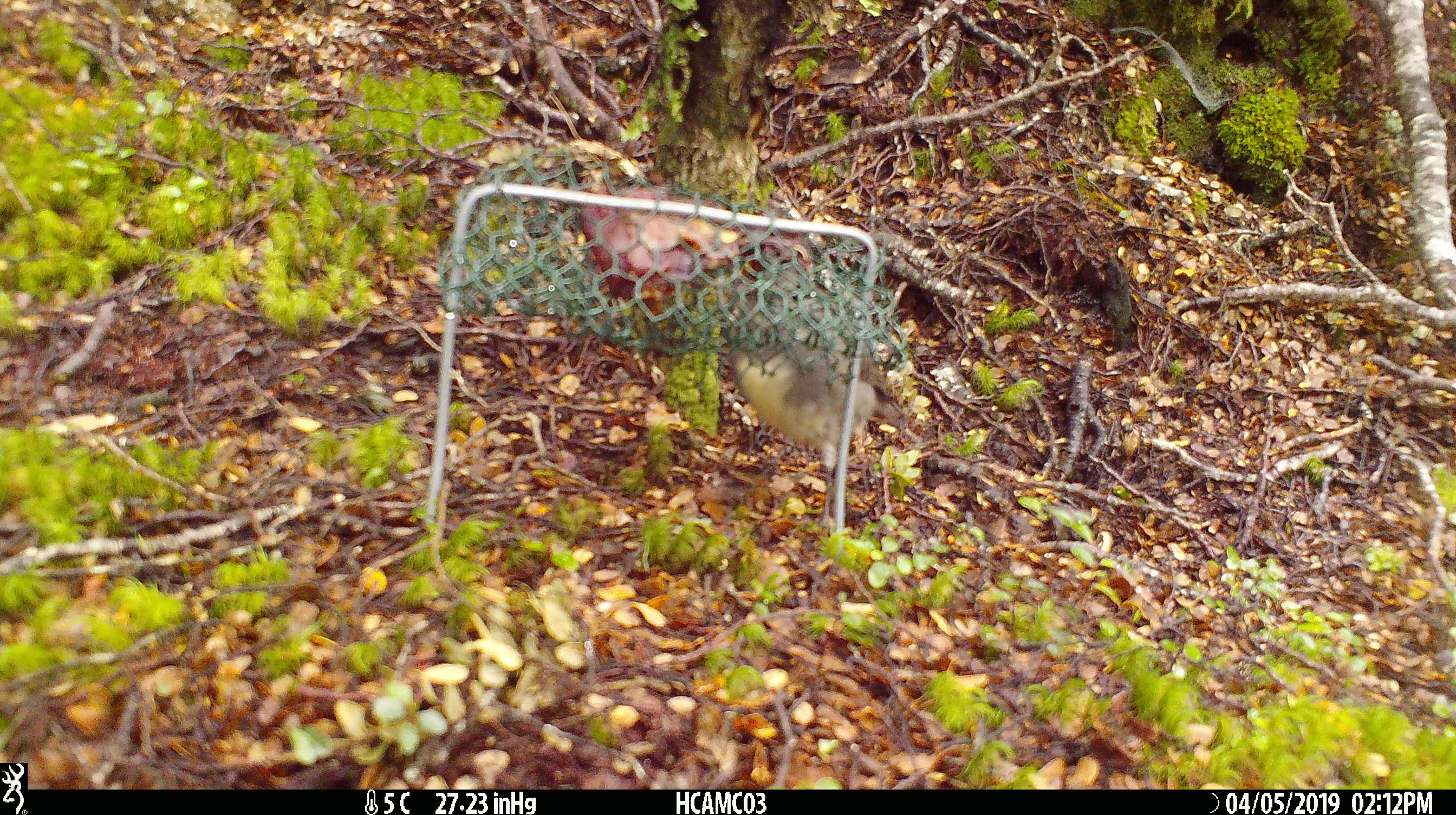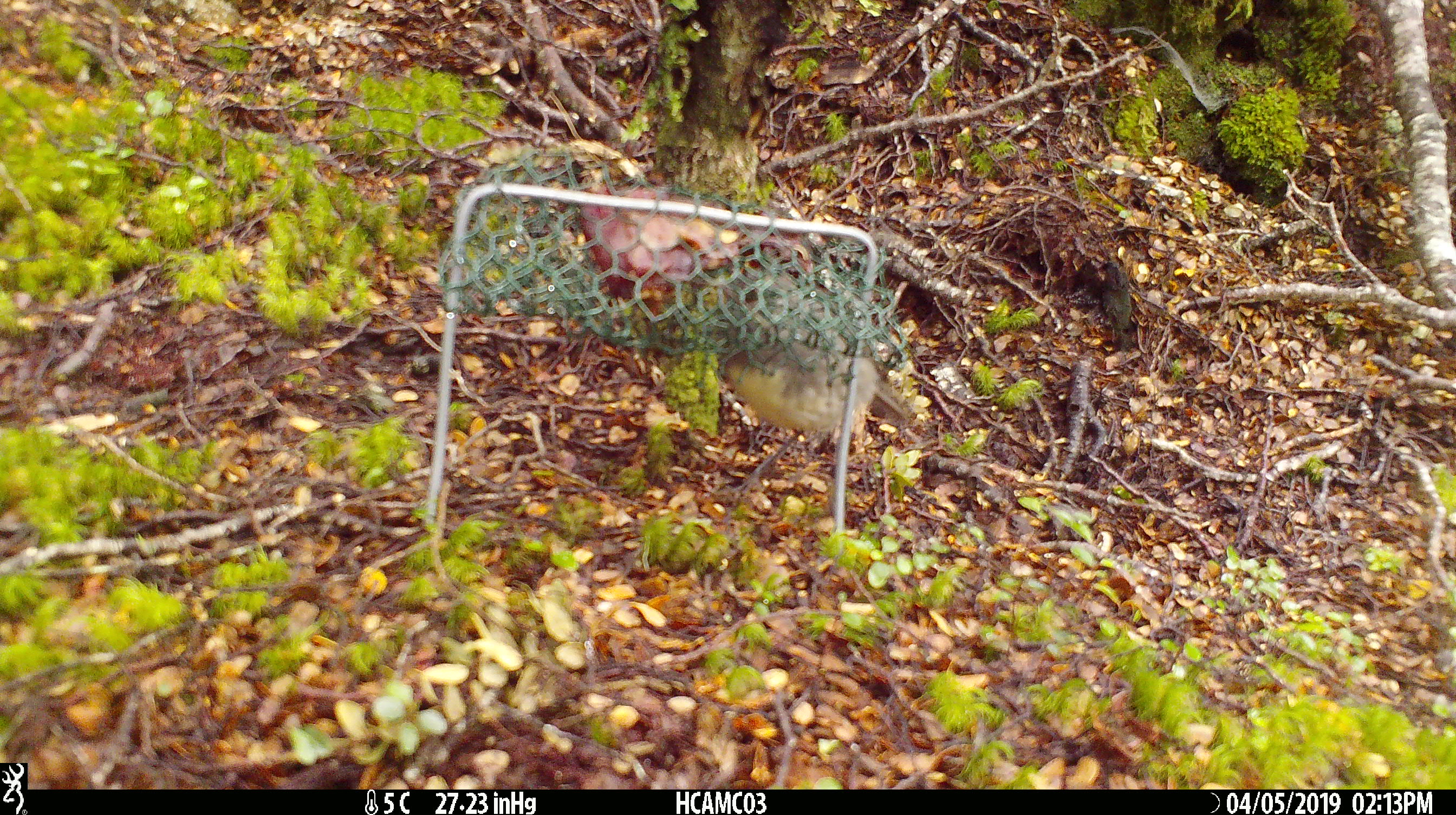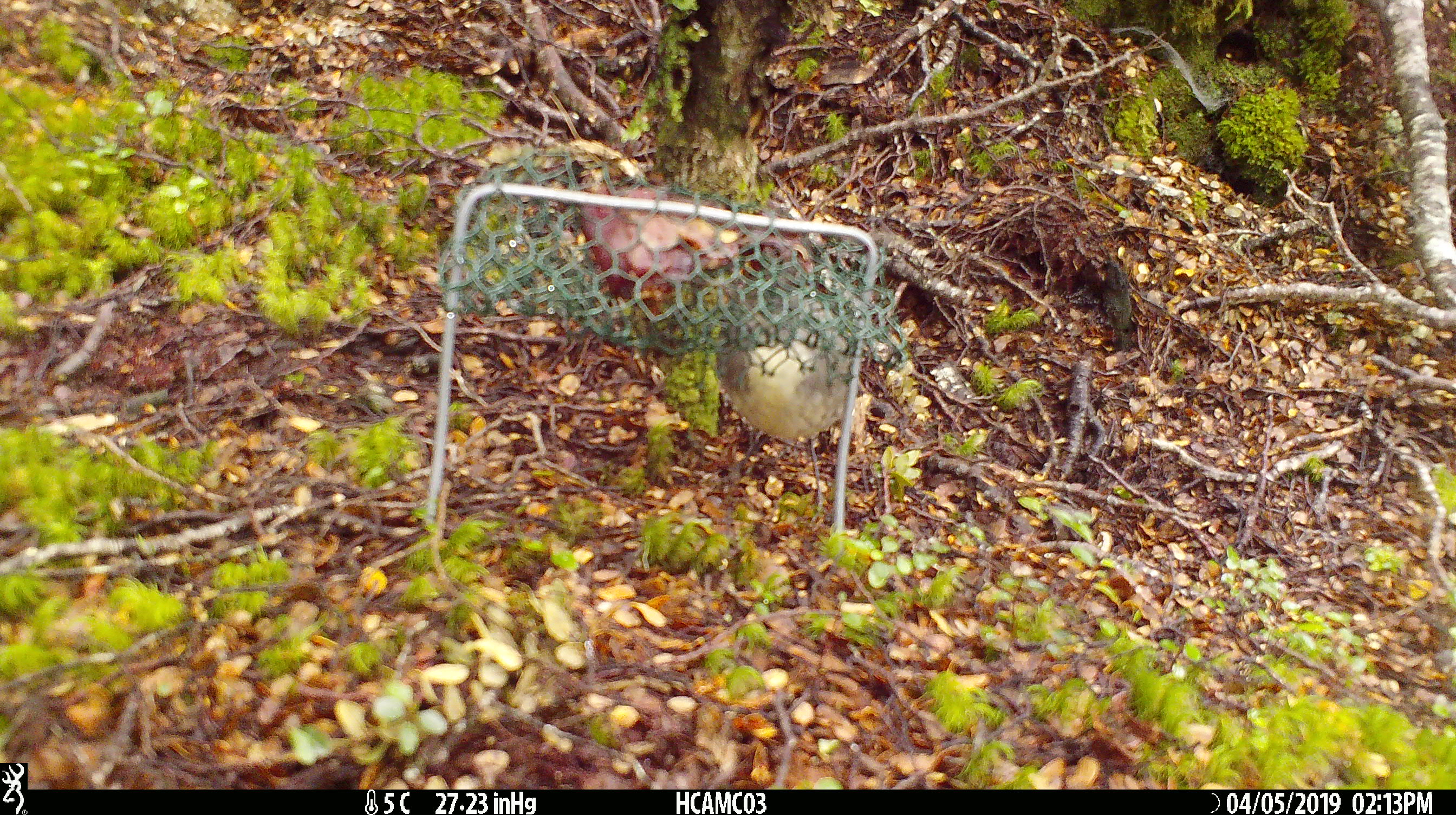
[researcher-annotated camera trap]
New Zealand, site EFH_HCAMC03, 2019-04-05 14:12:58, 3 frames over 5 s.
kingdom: Animalia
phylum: Chordata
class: Aves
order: Passeriformes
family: Petroicidae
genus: Petroica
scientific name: Petroica australis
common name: new zealand robin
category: robin